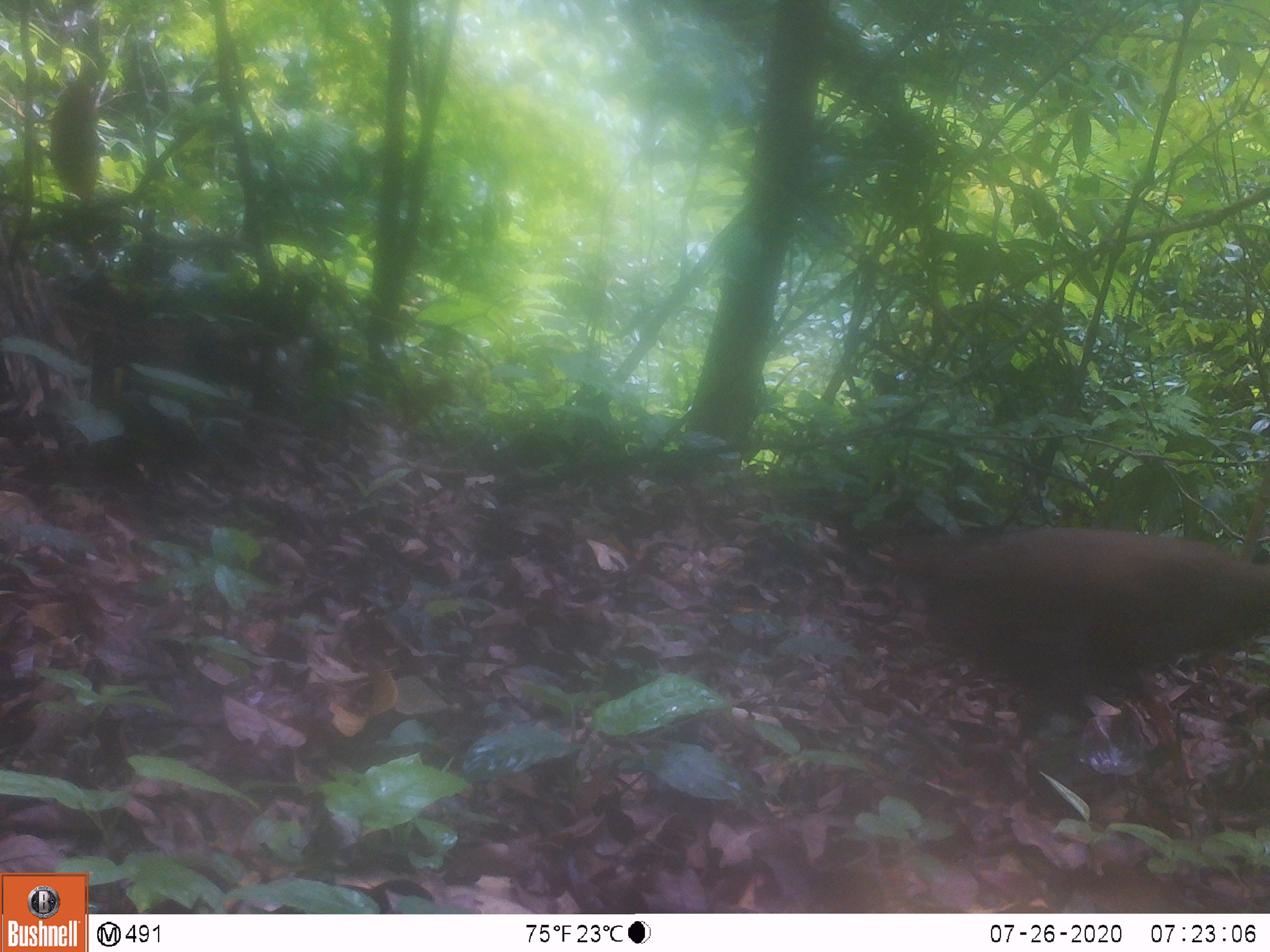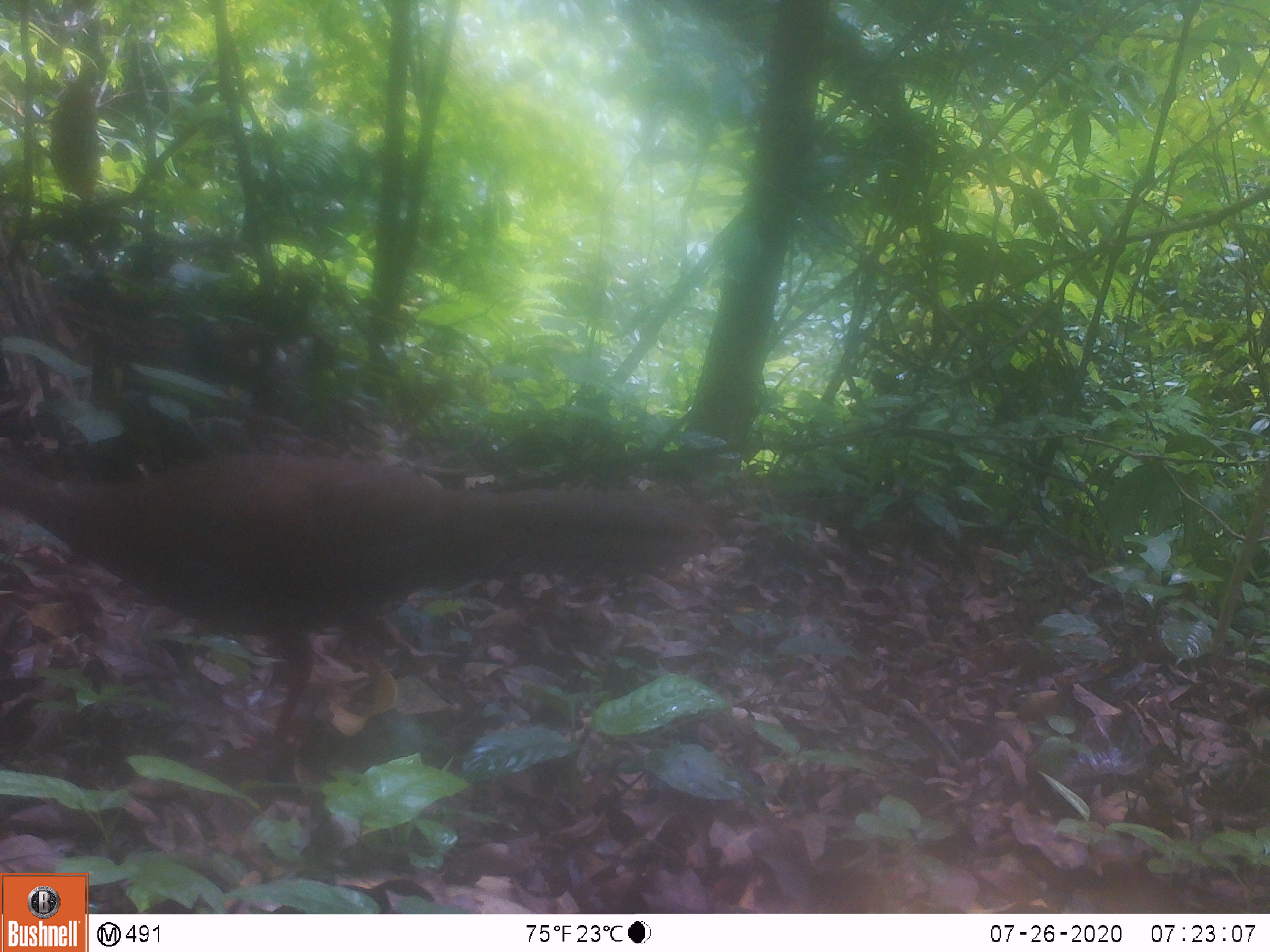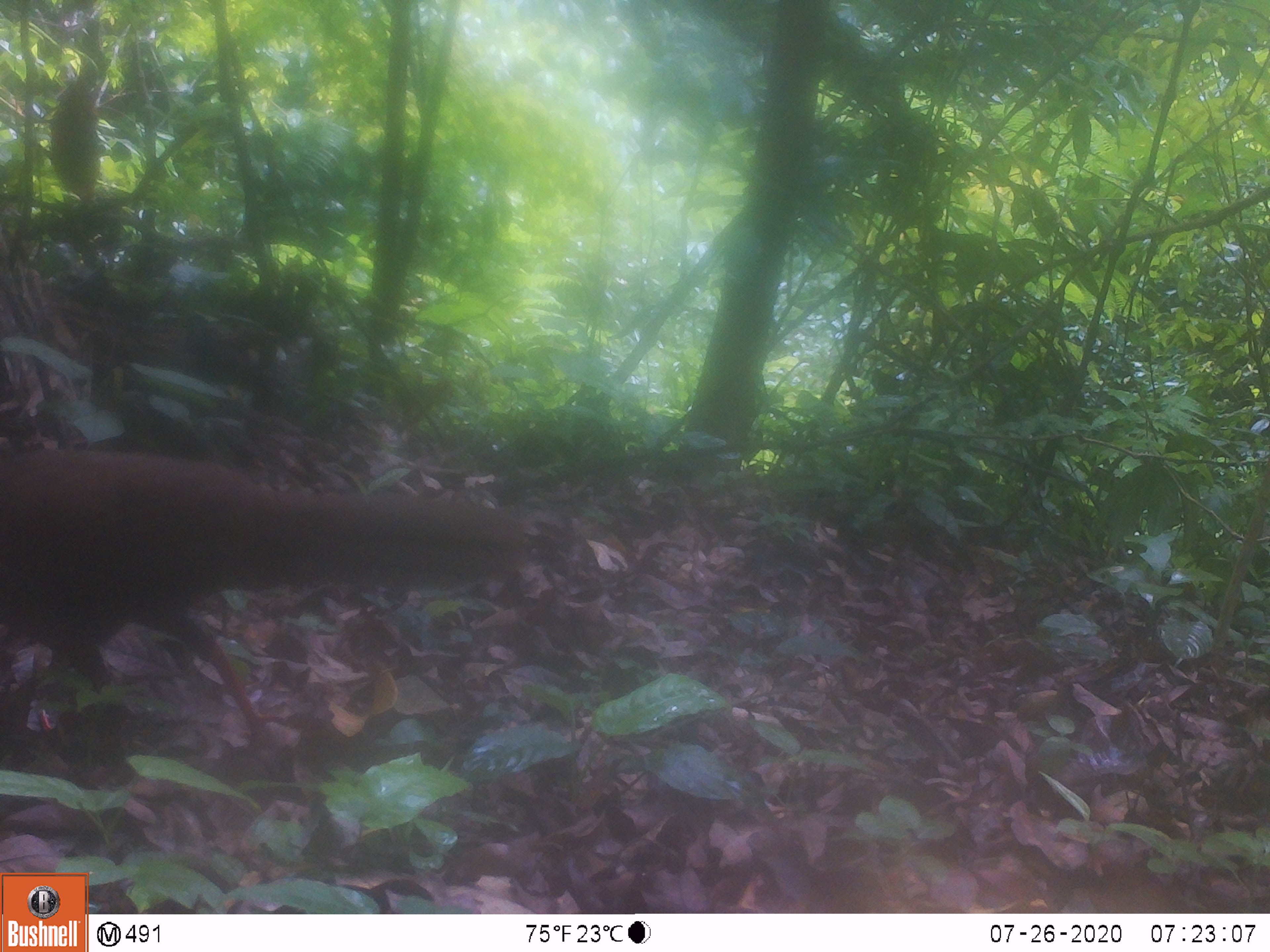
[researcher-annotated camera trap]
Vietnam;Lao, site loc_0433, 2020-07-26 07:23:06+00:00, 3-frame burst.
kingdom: Animalia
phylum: Chordata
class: Aves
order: Galliformes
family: Phasianidae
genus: Lophura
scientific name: Lophura nycthemera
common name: silver pheasant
Silver pheasant (Lophura nycthemera). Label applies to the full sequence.